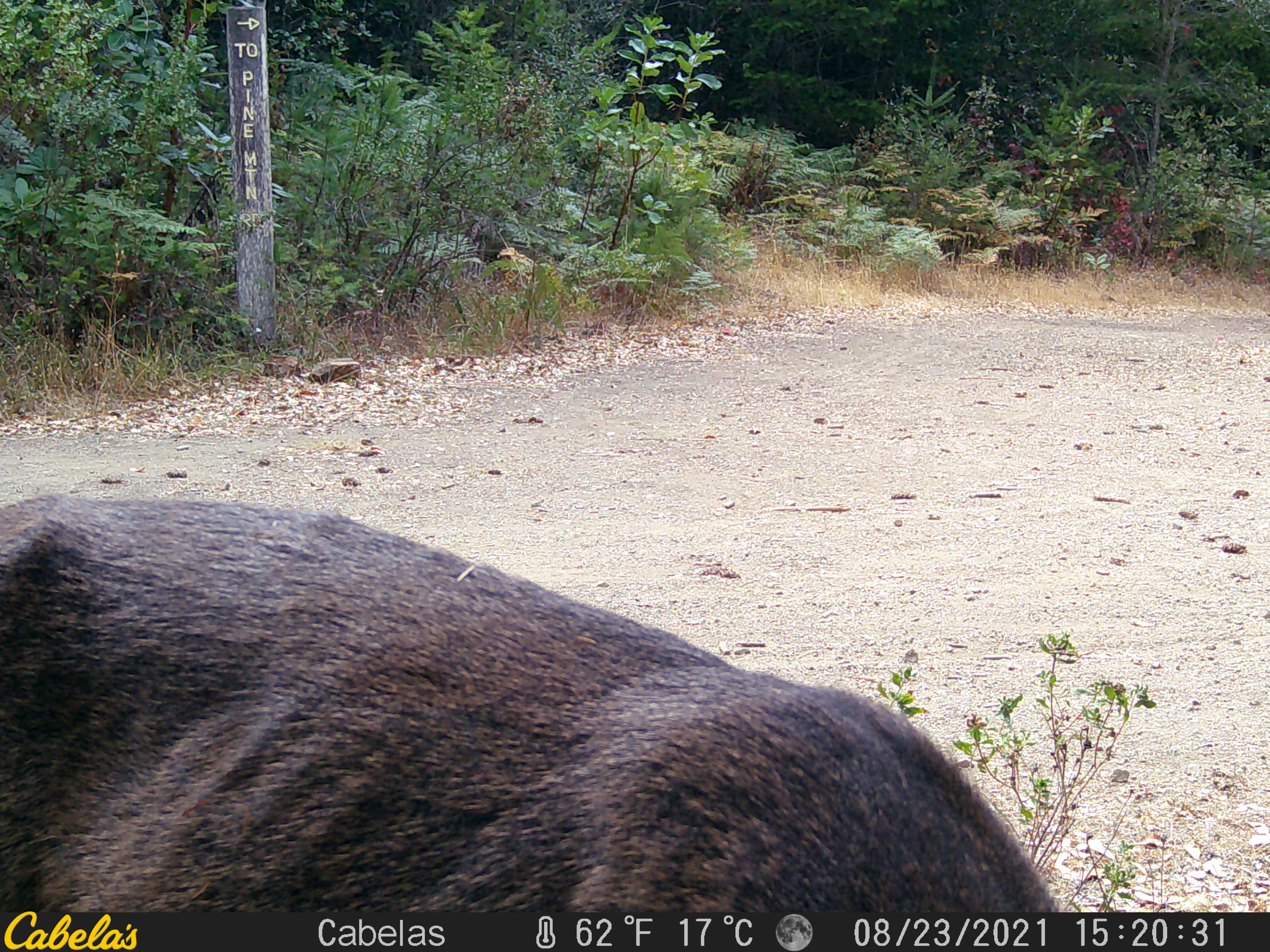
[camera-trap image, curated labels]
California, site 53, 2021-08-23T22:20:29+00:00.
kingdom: Animalia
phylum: Chordata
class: Mammalia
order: Artiodactyla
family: Cervidae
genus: Odocoileus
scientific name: Odocoileus hemionus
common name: mule deer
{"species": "mule deer (Odocoileus hemionus)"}